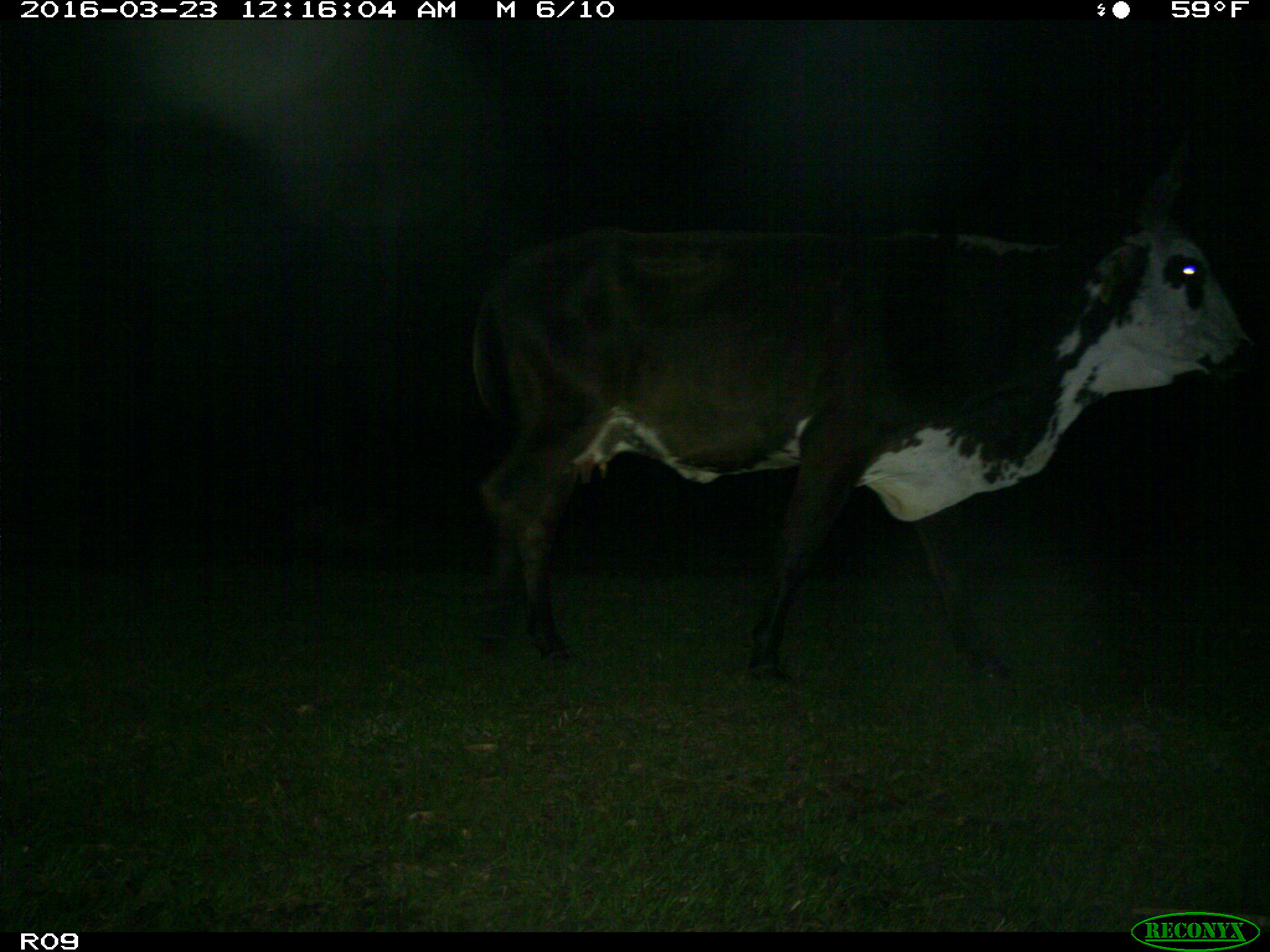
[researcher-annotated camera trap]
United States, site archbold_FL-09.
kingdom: Animalia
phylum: Chordata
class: Mammalia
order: Artiodactyla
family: Bovidae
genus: Bos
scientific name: Bos taurus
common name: domestic cow